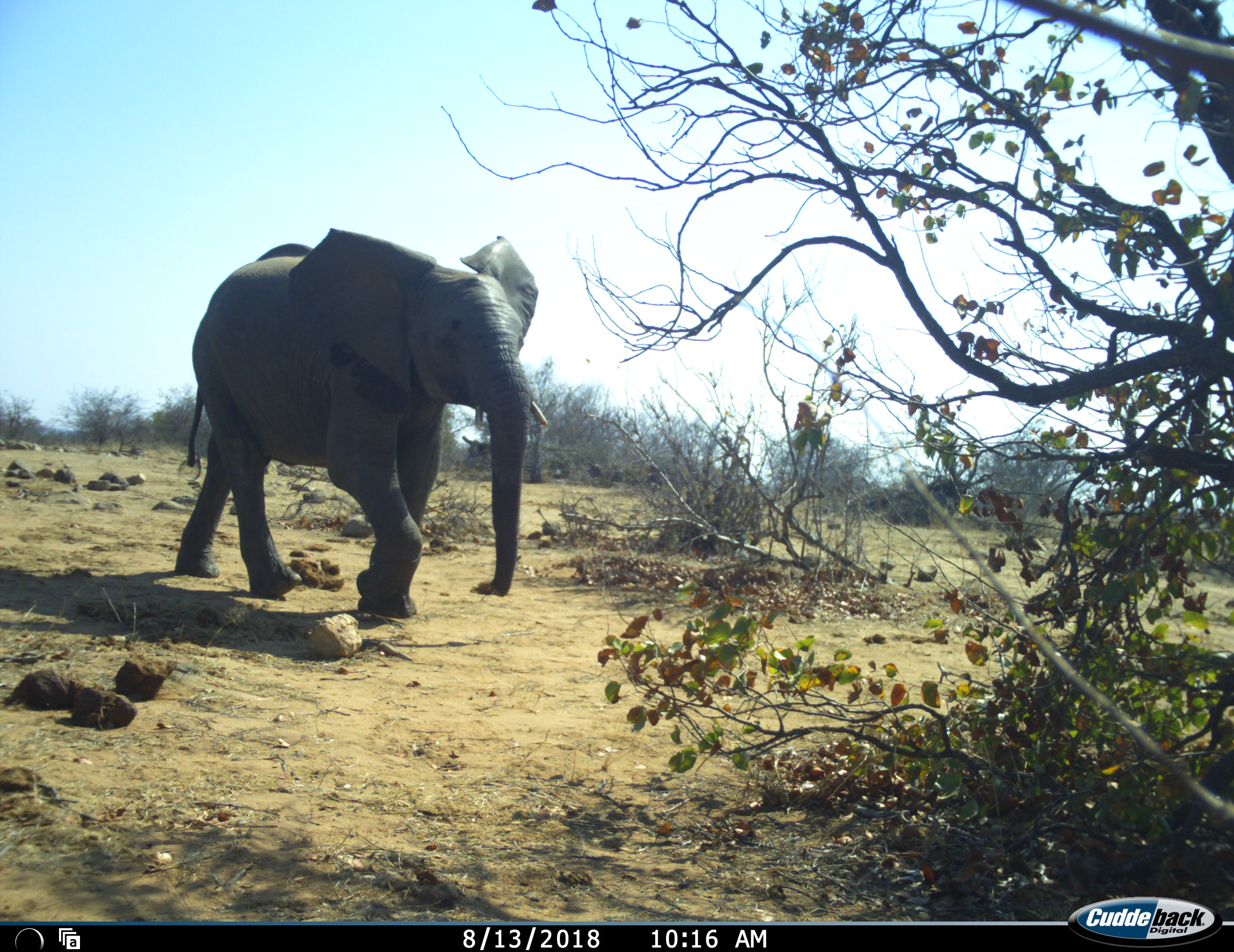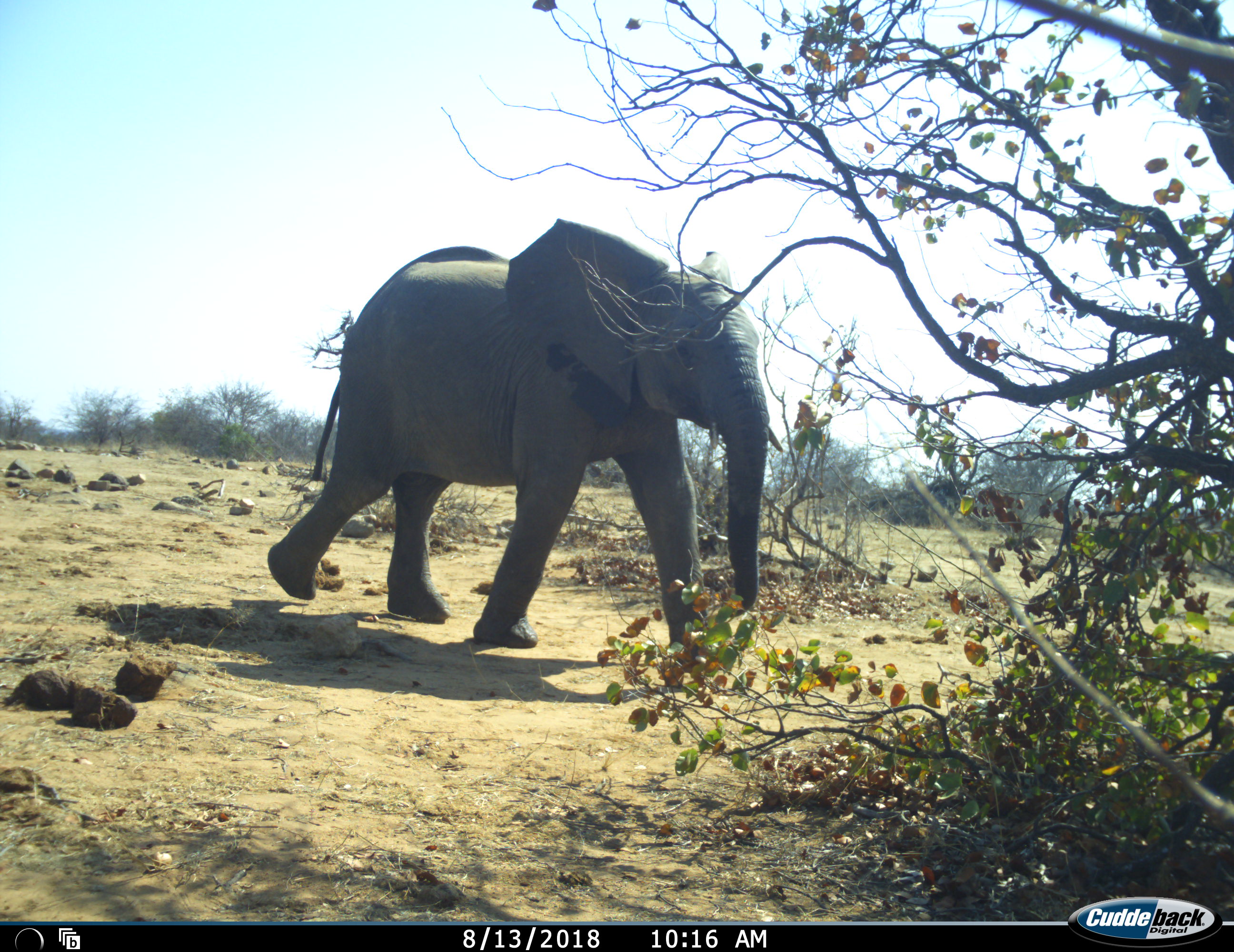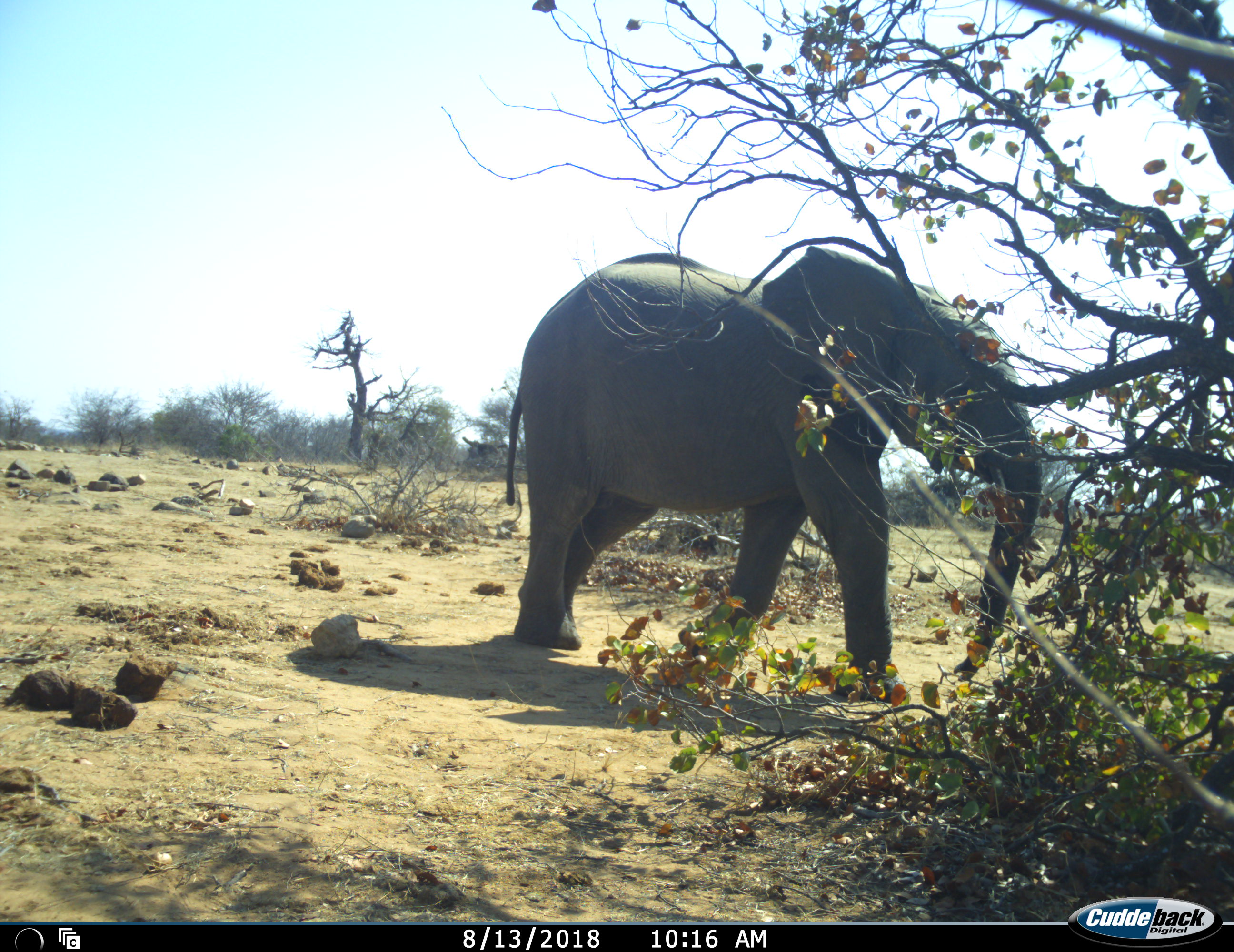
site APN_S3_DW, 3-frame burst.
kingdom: Animalia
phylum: Chordata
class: Mammalia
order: Proboscidea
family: Elephantidae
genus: Loxodonta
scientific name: Loxodonta africana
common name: african bush elephant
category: elephant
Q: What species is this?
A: Elephant (african bush elephant) (Loxodonta africana).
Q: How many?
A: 1.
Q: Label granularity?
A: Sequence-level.